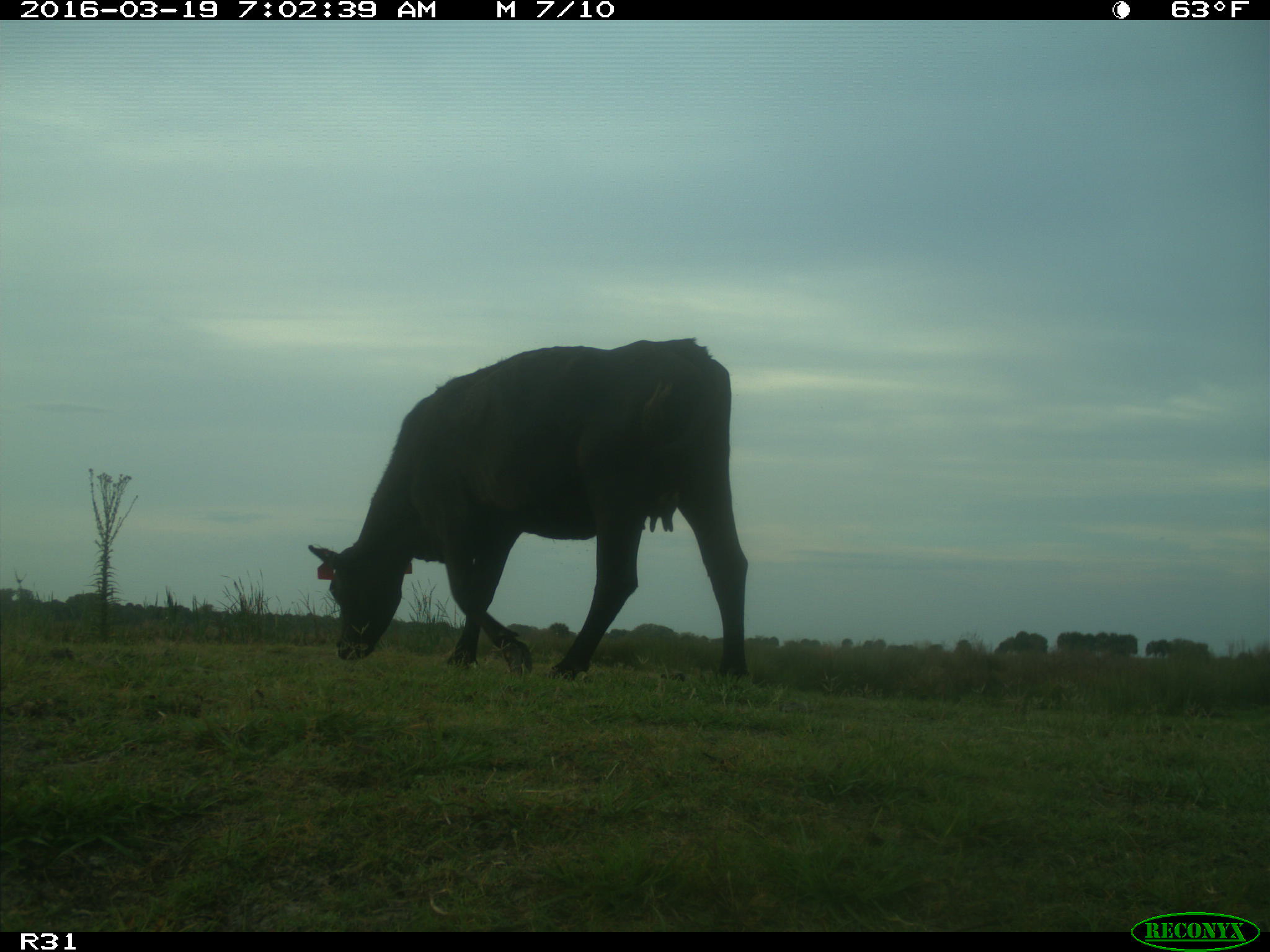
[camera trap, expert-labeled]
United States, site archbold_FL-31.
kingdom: Animalia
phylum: Chordata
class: Mammalia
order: Artiodactyla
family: Bovidae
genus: Bos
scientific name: Bos taurus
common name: domestic cow